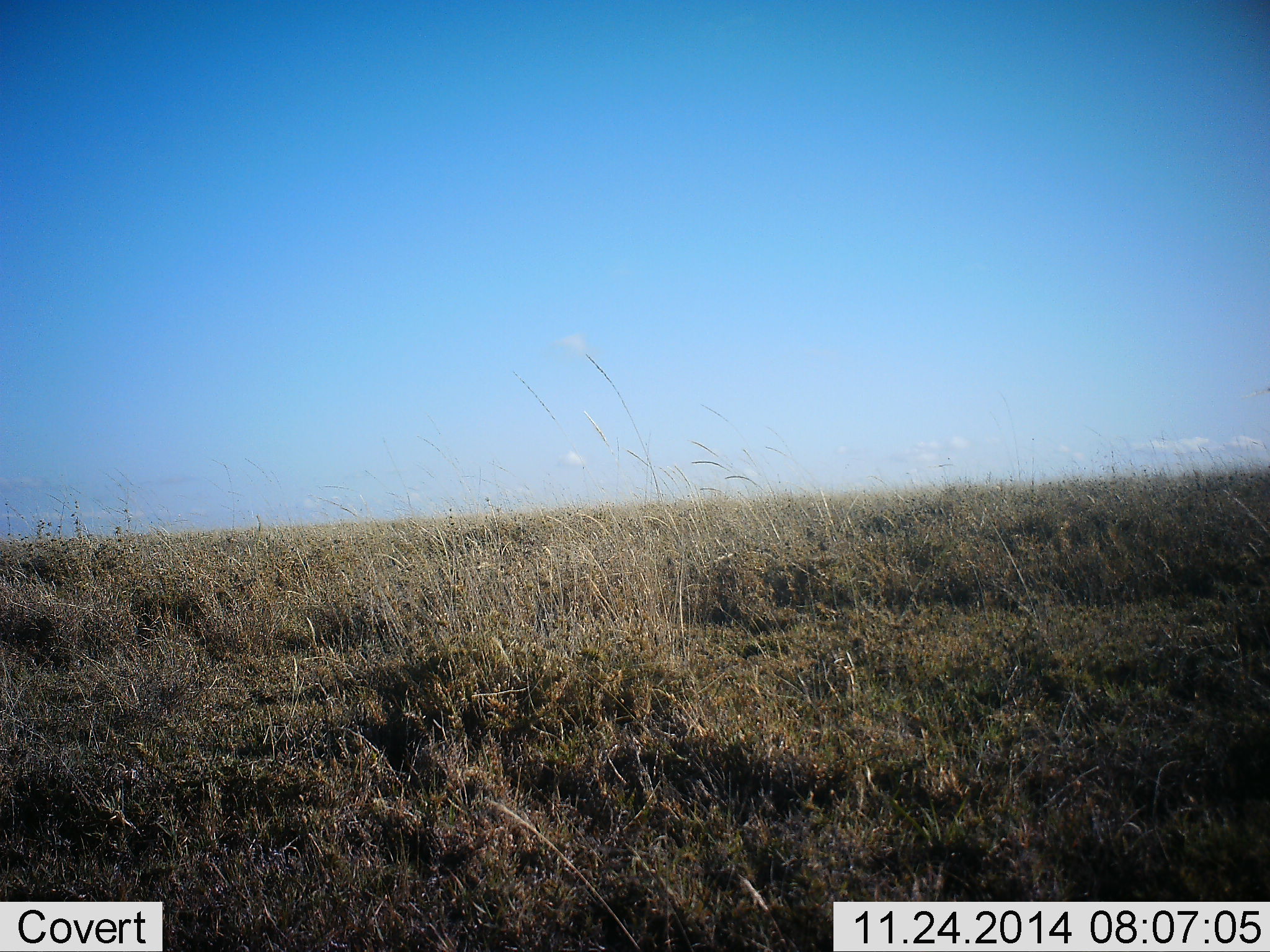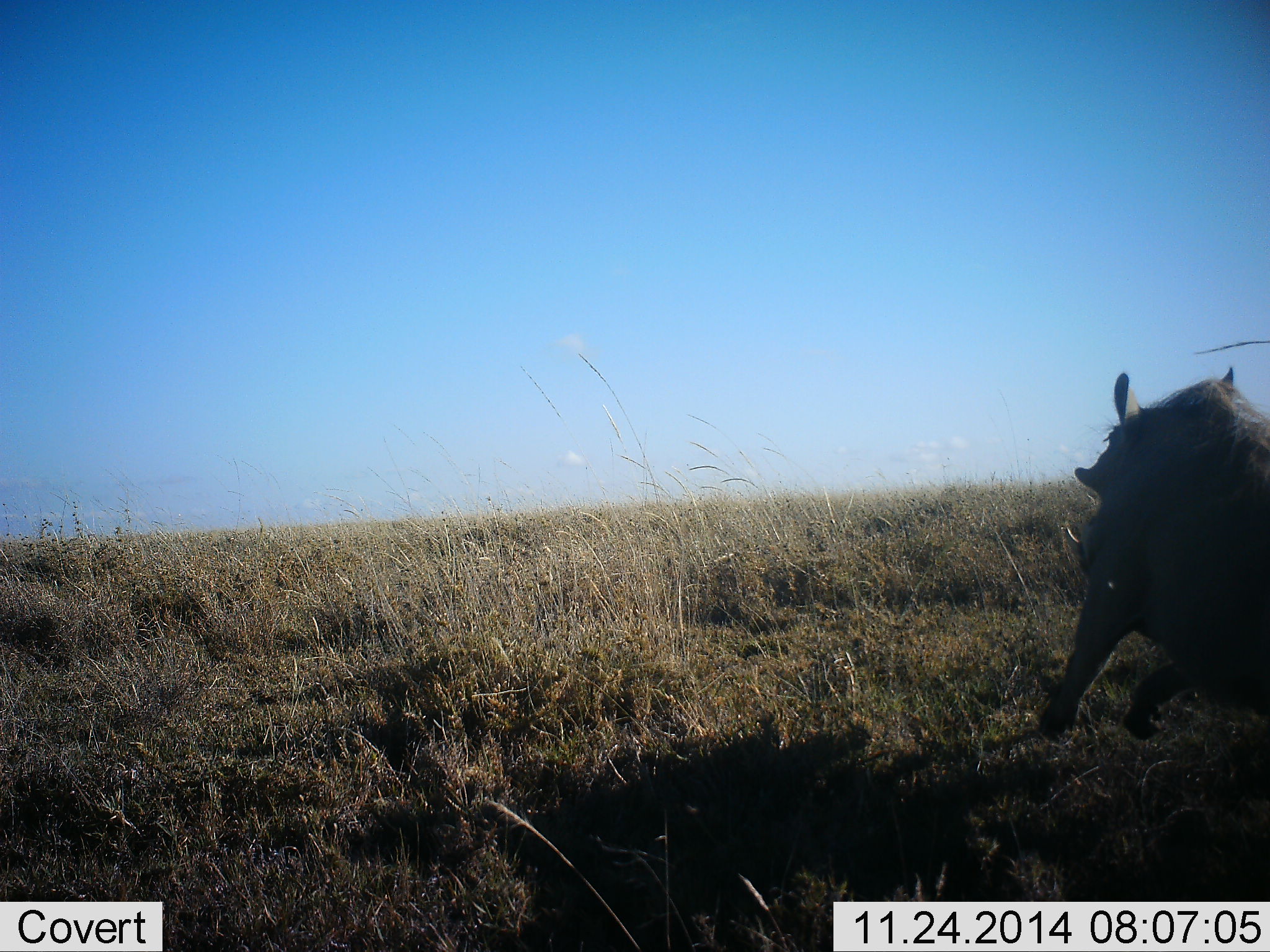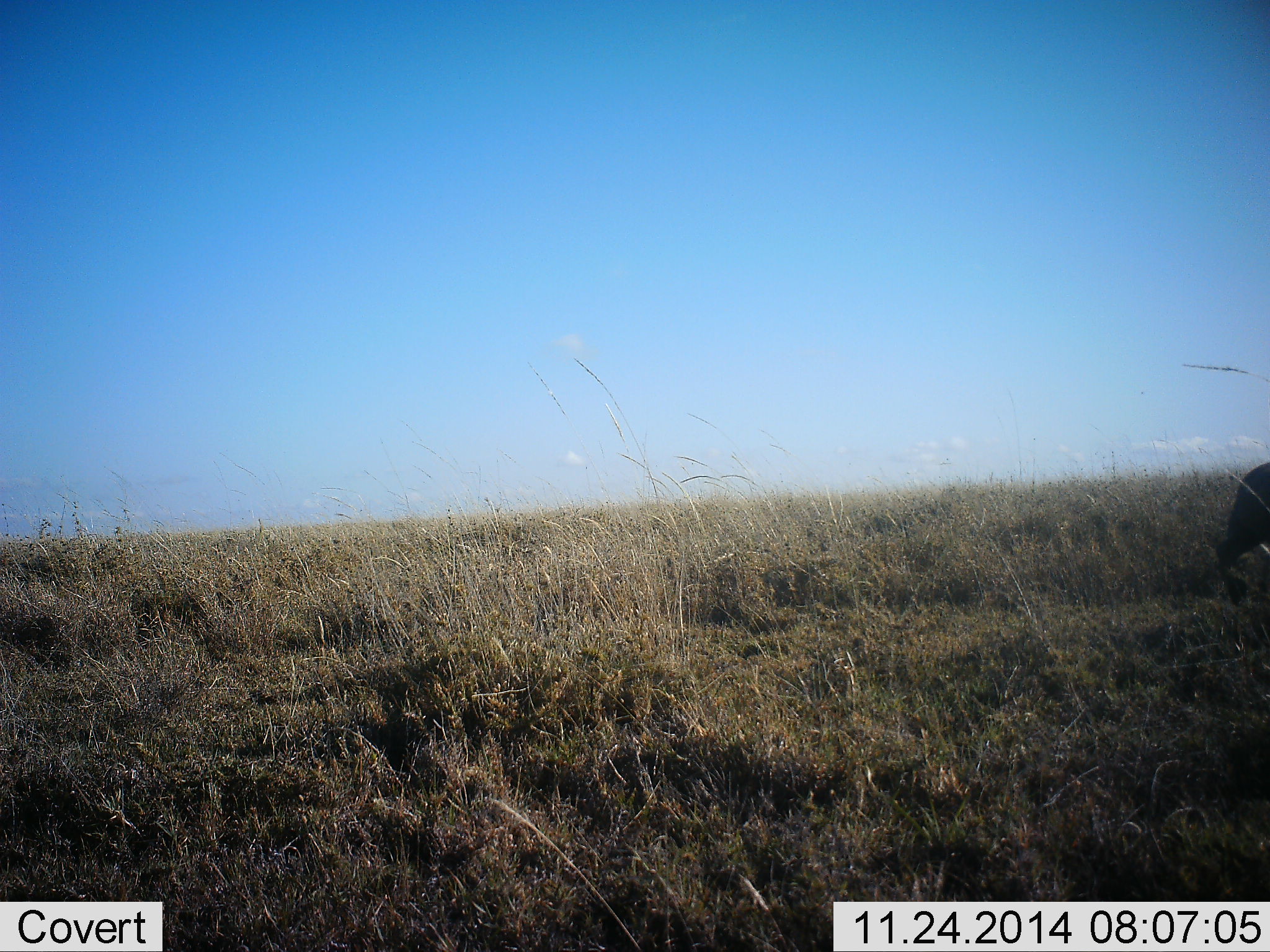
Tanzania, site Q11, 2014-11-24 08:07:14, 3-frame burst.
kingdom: Animalia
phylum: Chordata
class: Mammalia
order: Artiodactyla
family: Suidae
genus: Phacochoerus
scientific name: Phacochoerus africanus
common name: warthog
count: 1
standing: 10%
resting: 0%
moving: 90%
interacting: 0%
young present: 0%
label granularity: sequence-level